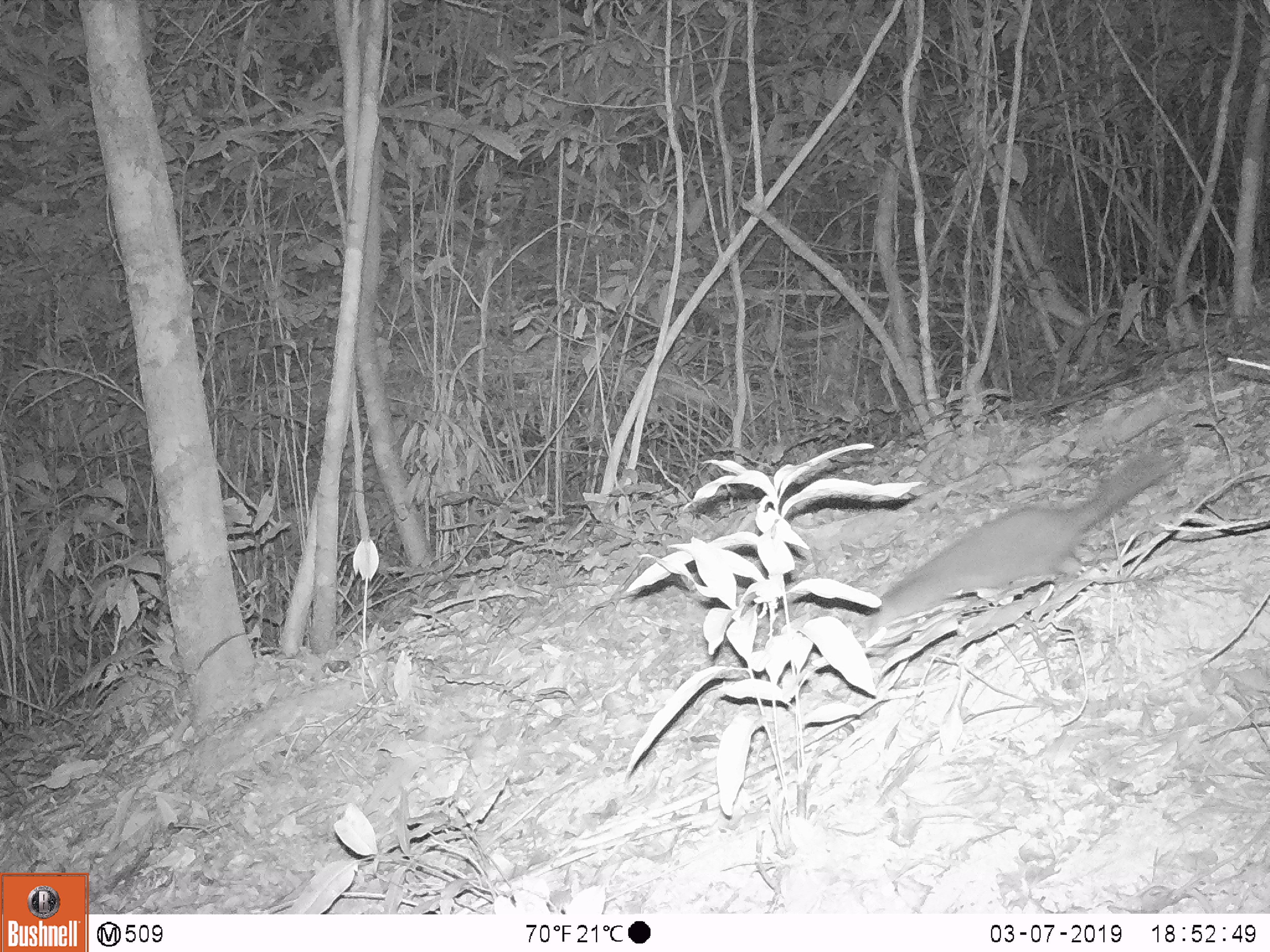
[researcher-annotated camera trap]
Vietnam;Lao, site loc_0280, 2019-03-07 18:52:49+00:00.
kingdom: Animalia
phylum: Chordata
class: Mammalia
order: Carnivora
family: Mustelidae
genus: Melogale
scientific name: Melogale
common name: ferret badger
Ferret badger (Melogale). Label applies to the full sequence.